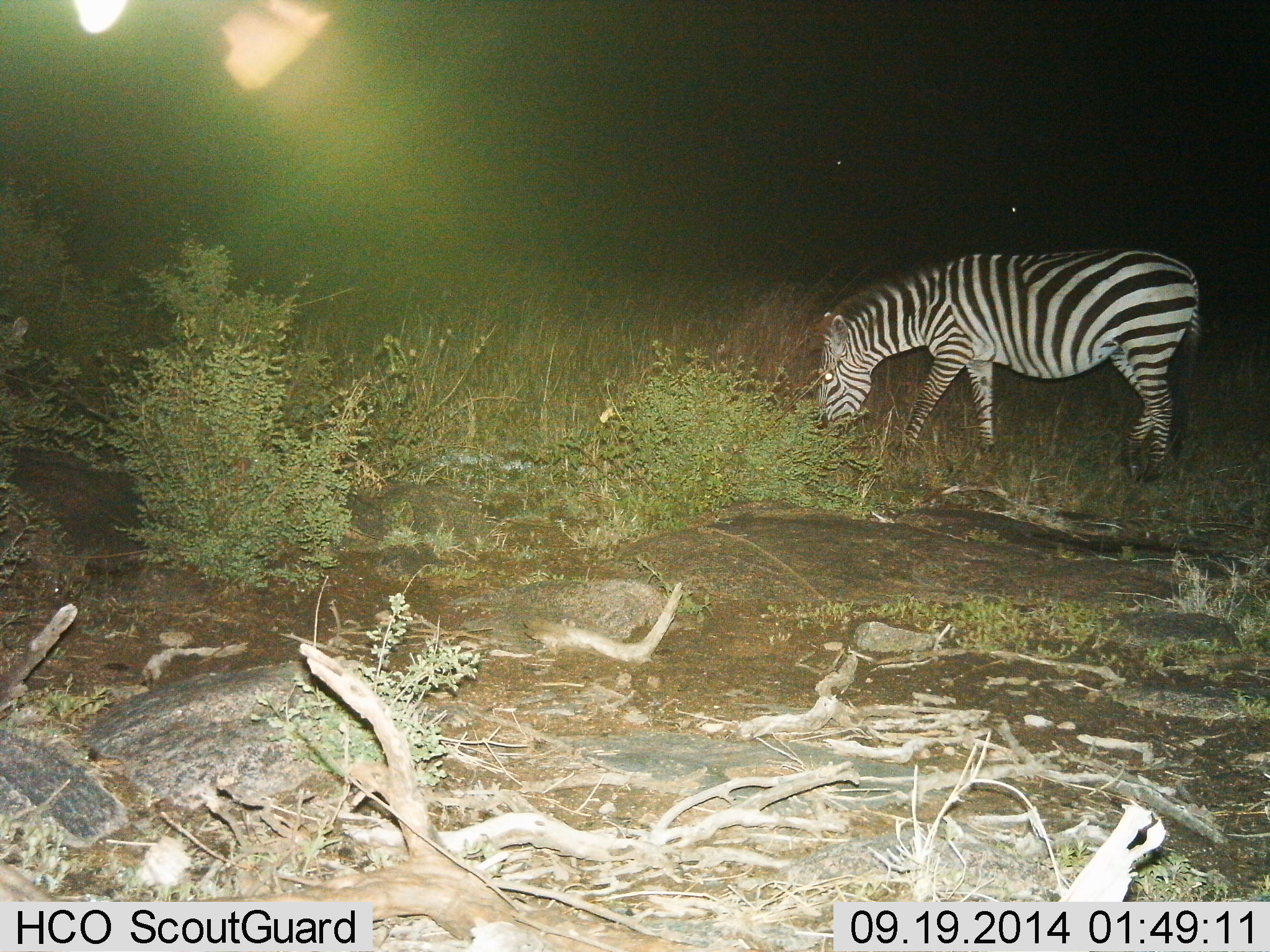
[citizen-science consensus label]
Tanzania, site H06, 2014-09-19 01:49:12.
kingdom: Animalia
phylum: Chordata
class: Mammalia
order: Perissodactyla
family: Equidae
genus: Equus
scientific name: Equus quagga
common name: plains zebra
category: zebra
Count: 1.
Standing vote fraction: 30%.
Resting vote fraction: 10%.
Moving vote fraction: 0%.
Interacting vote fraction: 0%.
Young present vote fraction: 0%.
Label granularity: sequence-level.